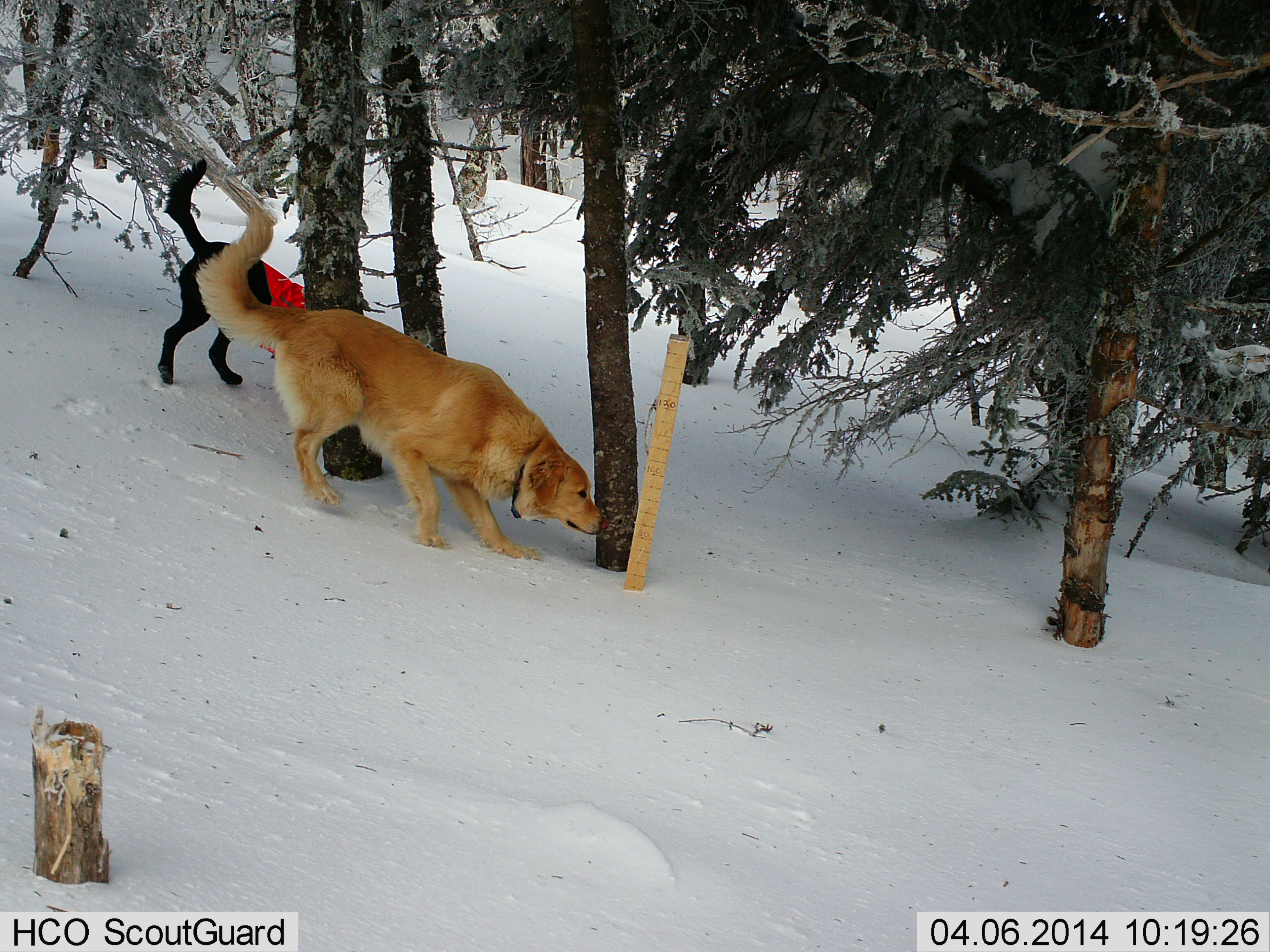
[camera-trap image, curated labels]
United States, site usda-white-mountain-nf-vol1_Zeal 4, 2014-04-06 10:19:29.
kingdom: Animalia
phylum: Chordata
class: Mammalia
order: Carnivora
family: Canidae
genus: Canis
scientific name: Canis familiaris familiaris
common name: domestic dog